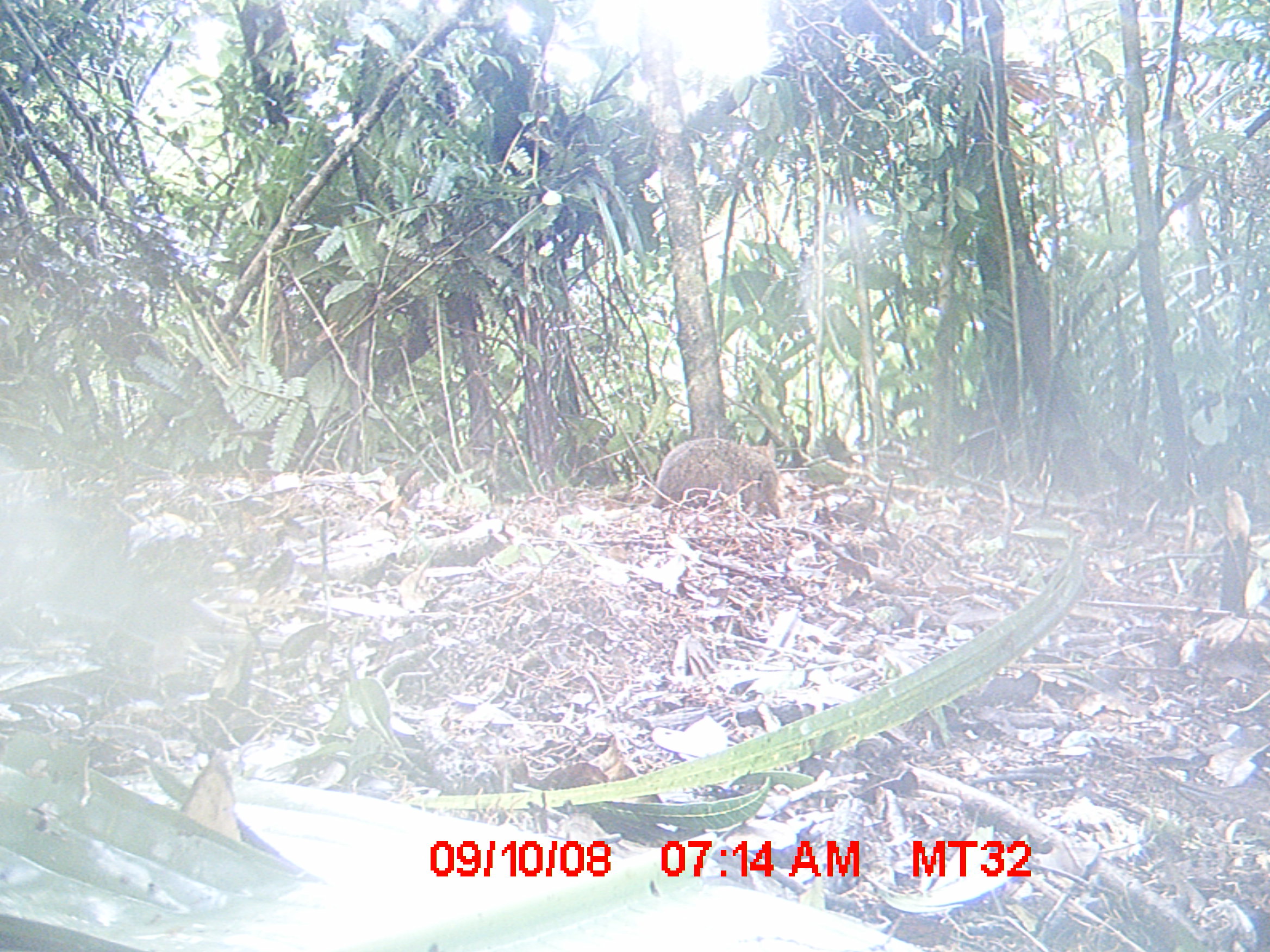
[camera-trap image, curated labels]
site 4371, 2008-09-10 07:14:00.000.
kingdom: Animalia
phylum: Chordata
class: Mammalia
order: Rodentia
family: Nesomyidae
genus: Nesomys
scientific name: Nesomys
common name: nesomys rodents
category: nesomys sp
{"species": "nesomys sp (nesomys rodents) (Nesomys)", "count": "1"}